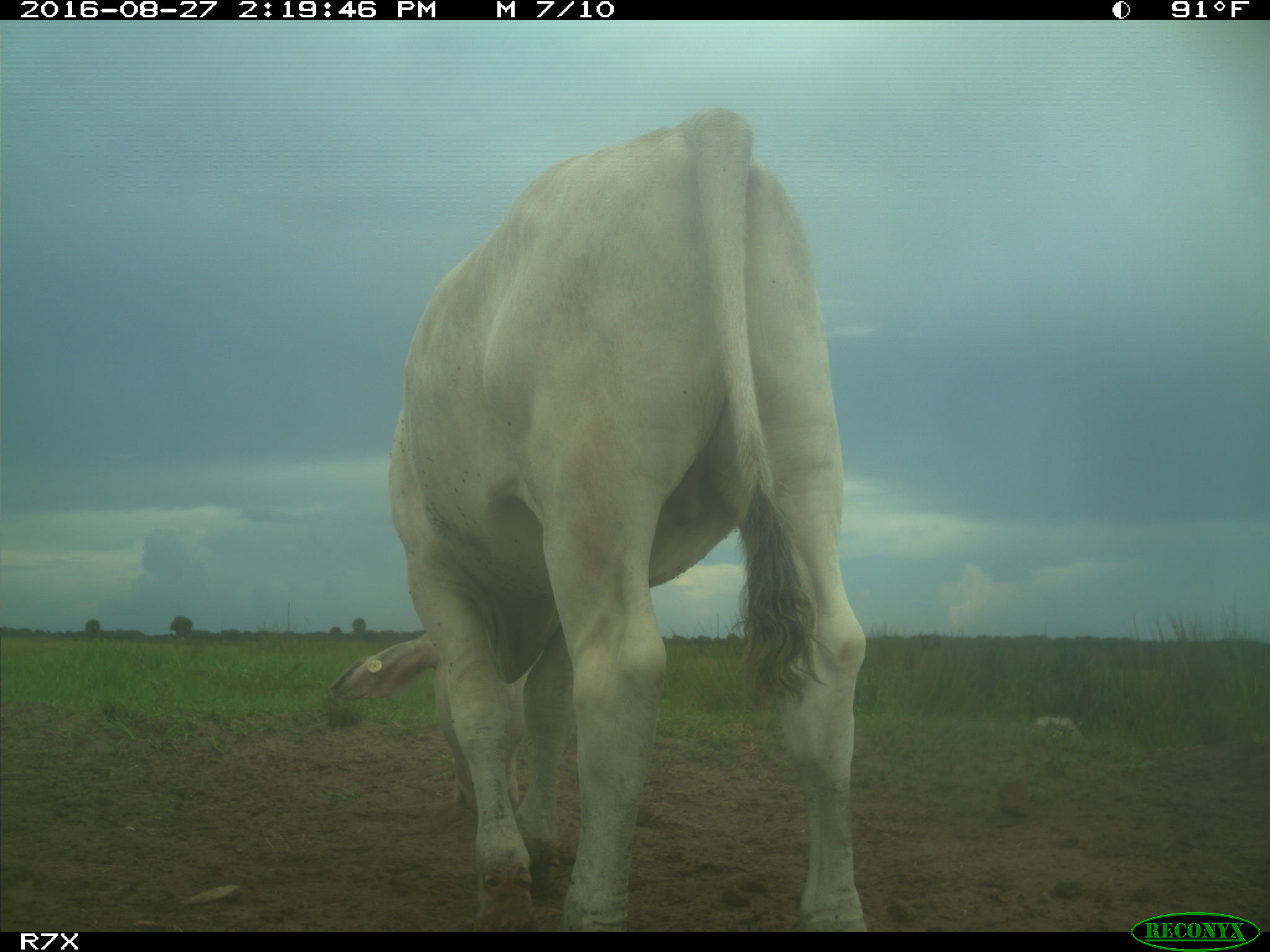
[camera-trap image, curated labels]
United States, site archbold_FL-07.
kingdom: Animalia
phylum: Chordata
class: Mammalia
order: Artiodactyla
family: Bovidae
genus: Bos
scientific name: Bos taurus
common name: domestic cow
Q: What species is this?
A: Bos taurus (domestic cow).